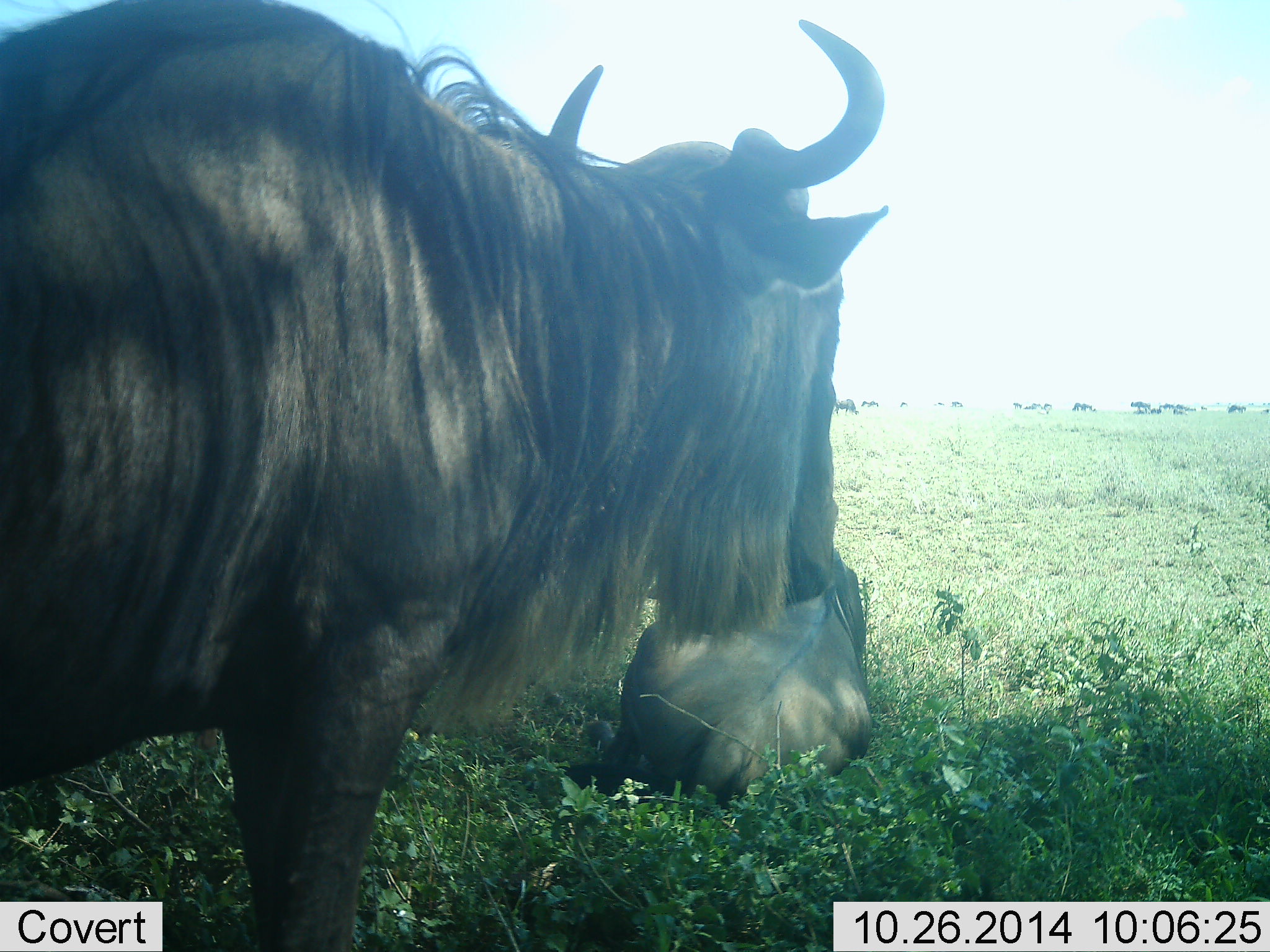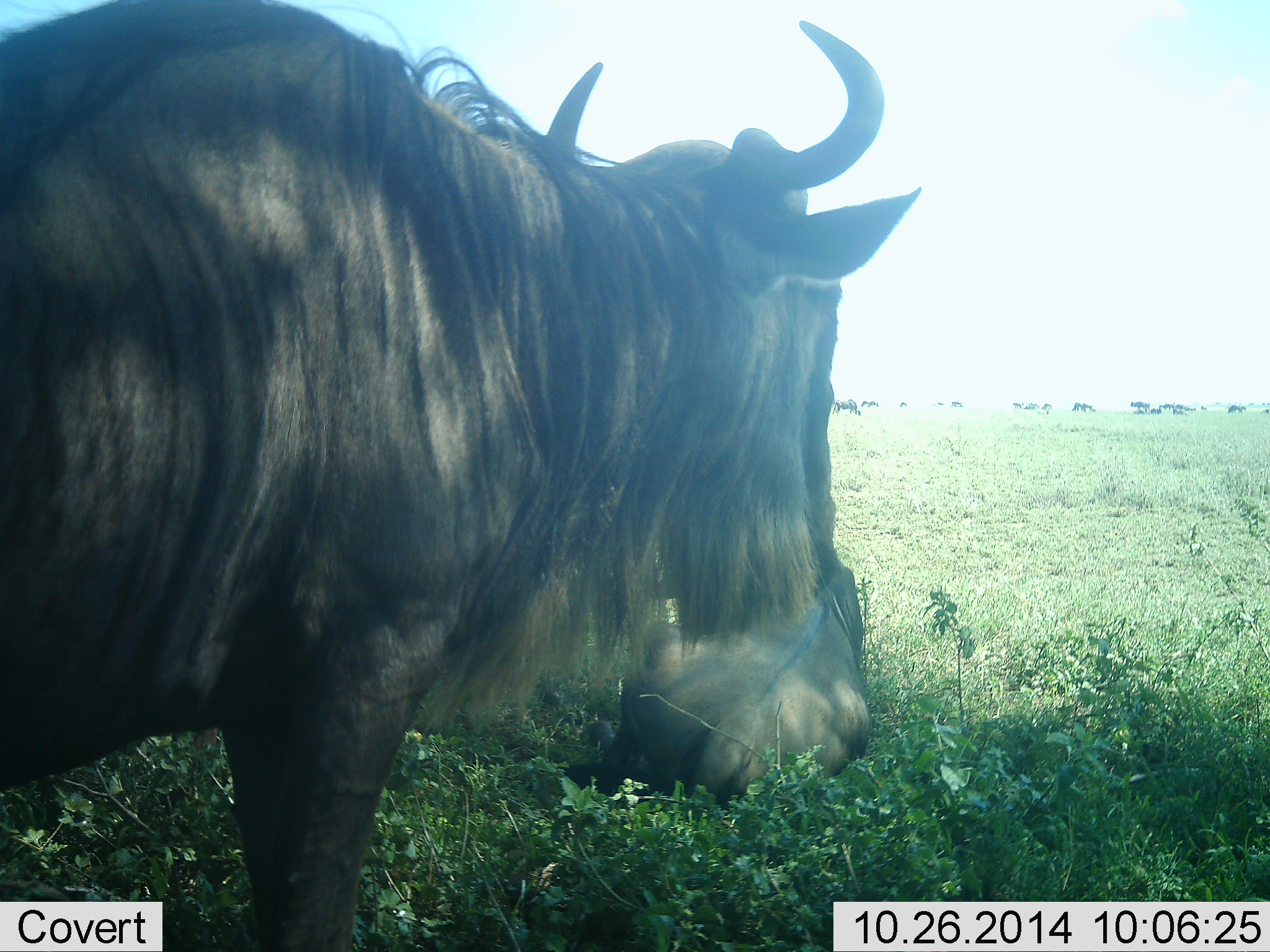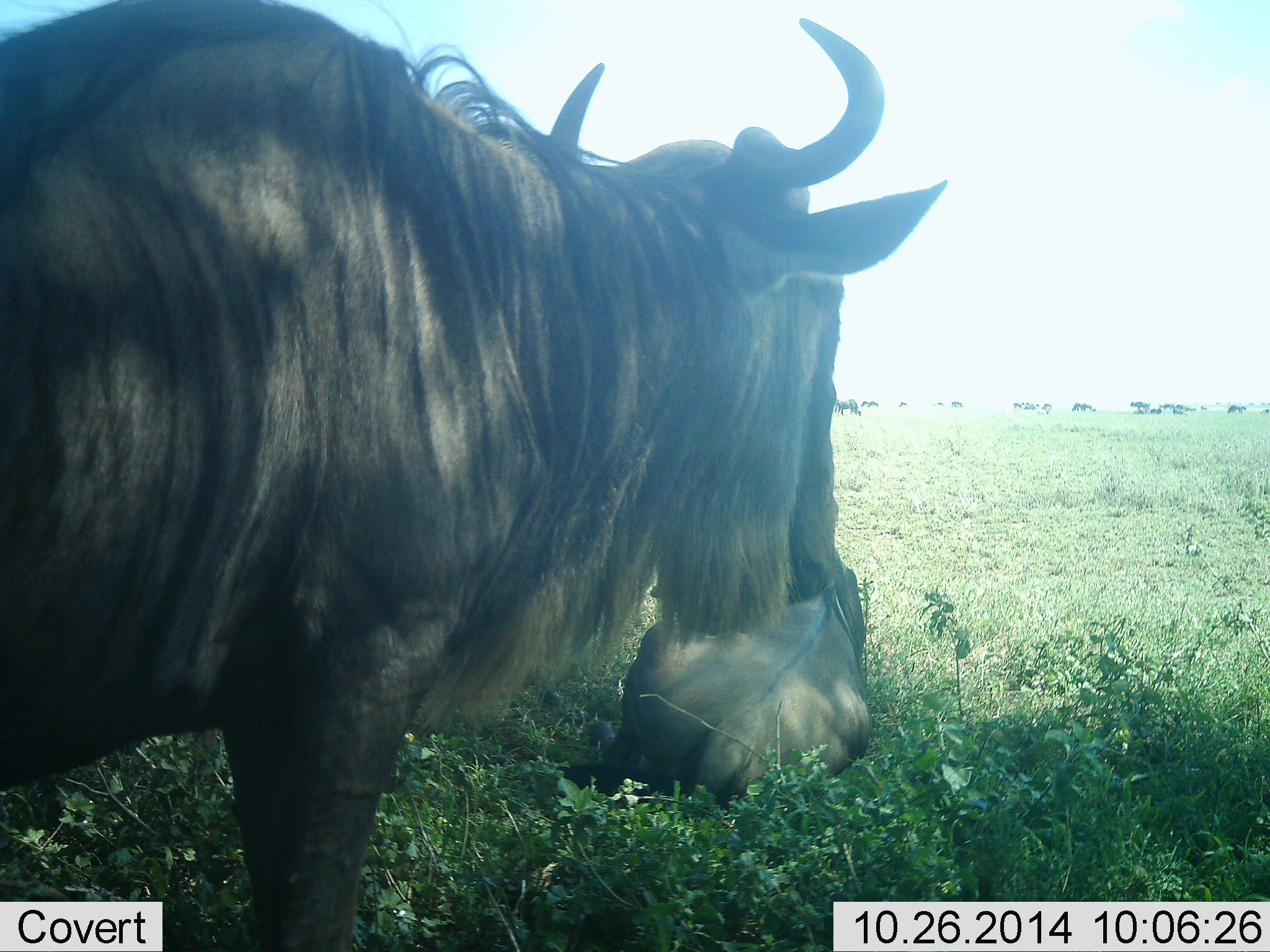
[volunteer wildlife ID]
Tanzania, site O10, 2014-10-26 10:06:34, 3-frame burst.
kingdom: Animalia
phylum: Chordata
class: Mammalia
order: Artiodactyla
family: Bovidae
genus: Connochaetes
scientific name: Connochaetes taurinus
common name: blue wildebeest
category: wildebeest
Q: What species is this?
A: Wildebeest (blue wildebeest) (Connochaetes taurinus).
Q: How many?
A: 2.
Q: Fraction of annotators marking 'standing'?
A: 100%.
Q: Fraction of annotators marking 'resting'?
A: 80%.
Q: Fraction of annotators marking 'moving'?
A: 0%.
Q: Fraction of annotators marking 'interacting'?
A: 0%.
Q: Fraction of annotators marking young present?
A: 0%.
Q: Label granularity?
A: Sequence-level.